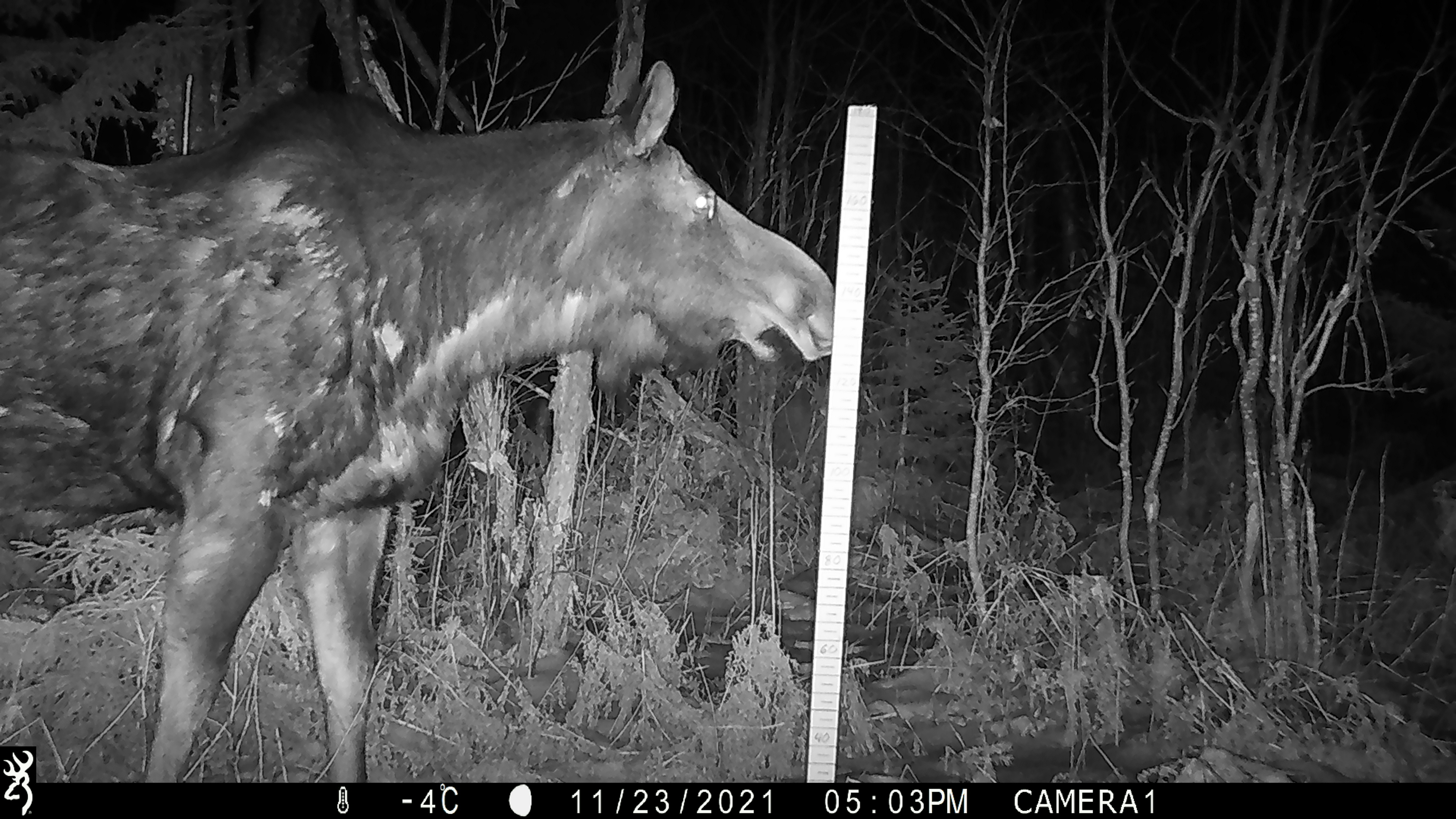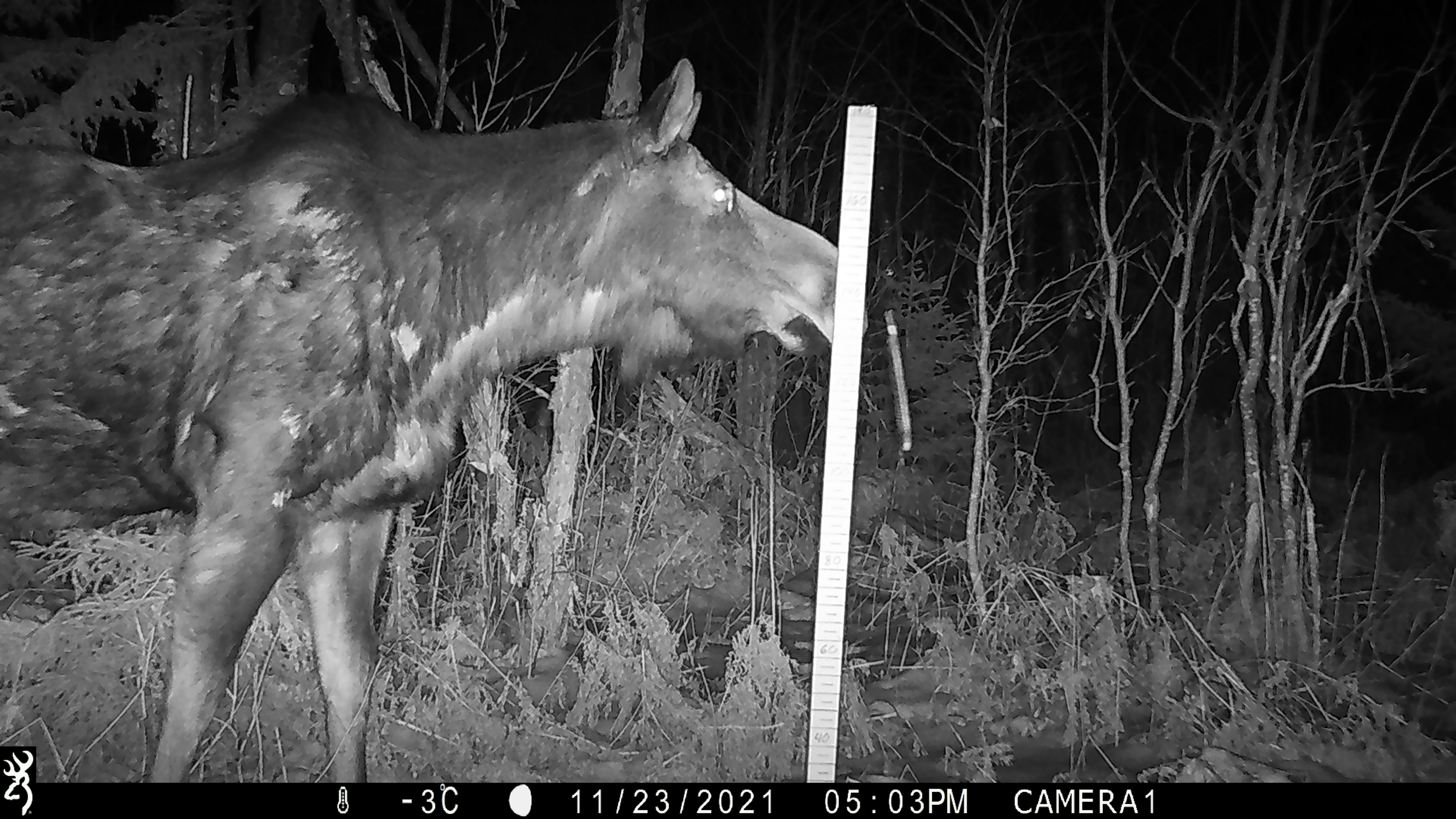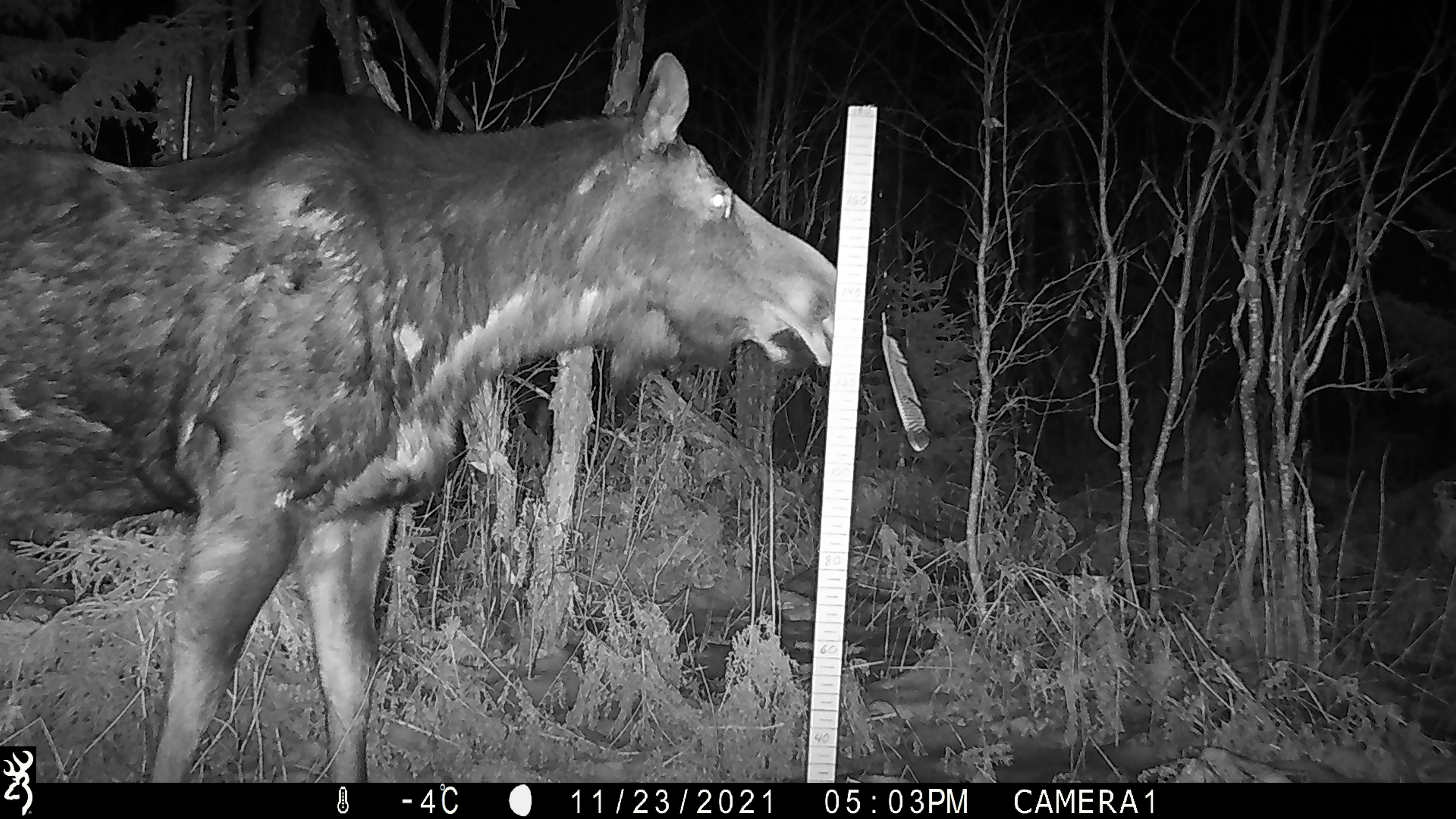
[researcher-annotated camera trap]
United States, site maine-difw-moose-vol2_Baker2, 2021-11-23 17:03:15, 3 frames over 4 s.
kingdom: Animalia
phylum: Chordata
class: Mammalia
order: Artiodactyla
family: Cervidae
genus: Alces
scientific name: Alces alces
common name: moose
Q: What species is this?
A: Moose (Alces alces).